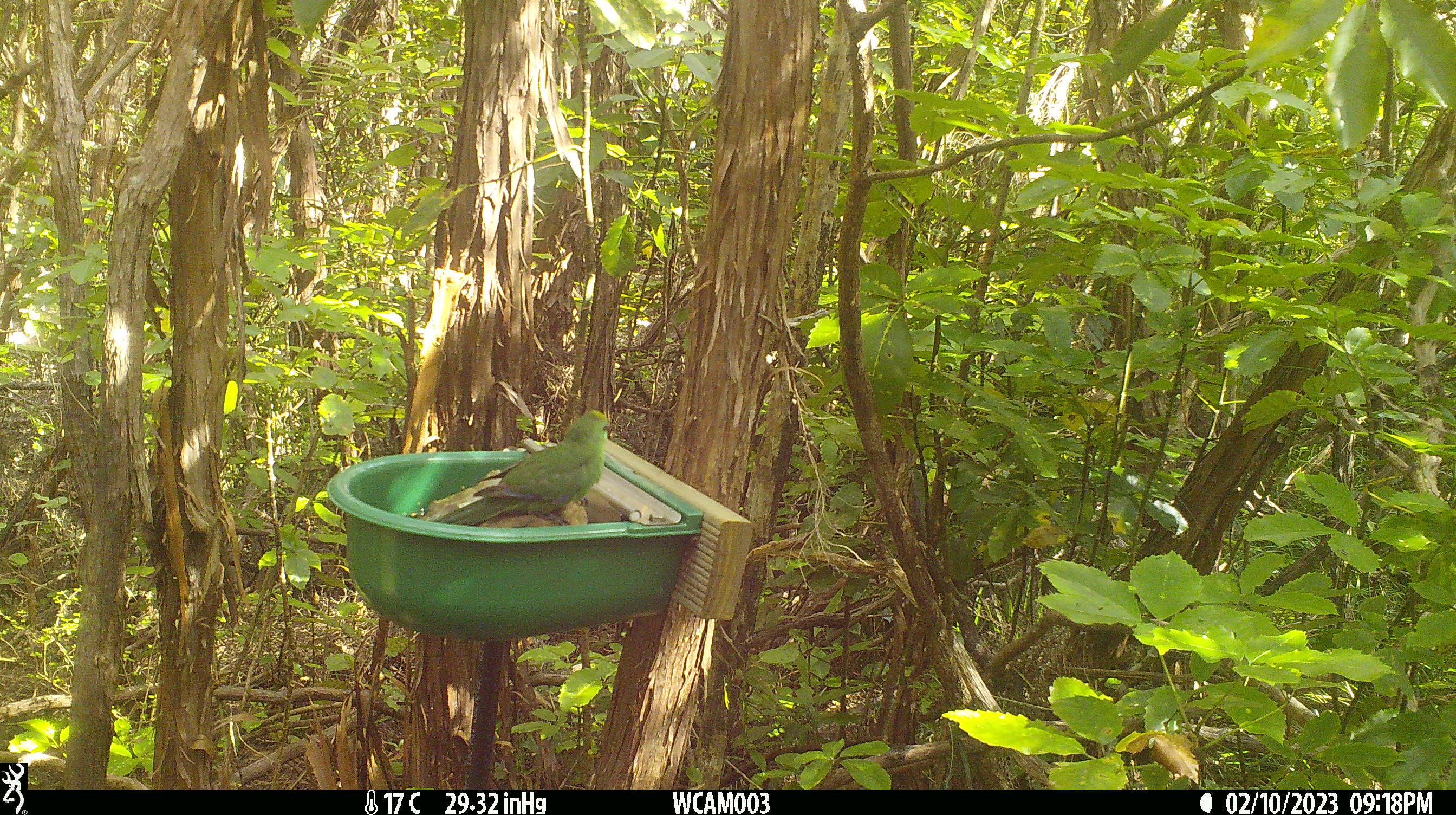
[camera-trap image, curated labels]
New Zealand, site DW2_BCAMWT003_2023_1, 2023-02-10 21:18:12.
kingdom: Animalia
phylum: Chordata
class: Aves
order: Psittaciformes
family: Psittaculidae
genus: Cyanoramphus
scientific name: Cyanoramphus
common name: parakeet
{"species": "parakeet (Cyanoramphus)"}